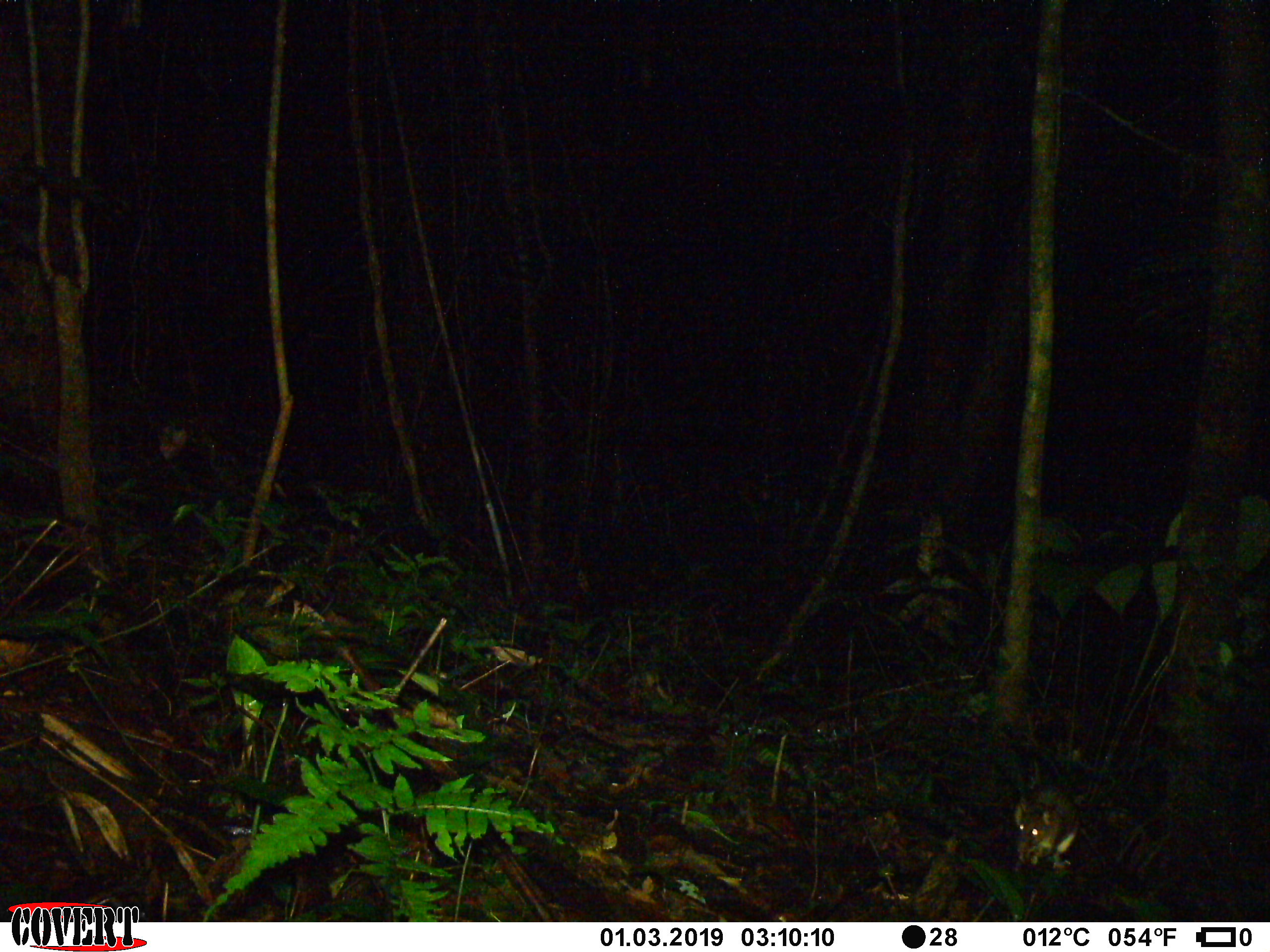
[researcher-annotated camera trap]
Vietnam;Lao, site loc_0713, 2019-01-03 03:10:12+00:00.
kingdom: Animalia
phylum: Chordata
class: Mammalia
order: Rodentia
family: Muridae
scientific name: Muridae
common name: old-world mice and rats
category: unidentified murid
Unidentified murid (old-world mice and rats) (Muridae). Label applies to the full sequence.